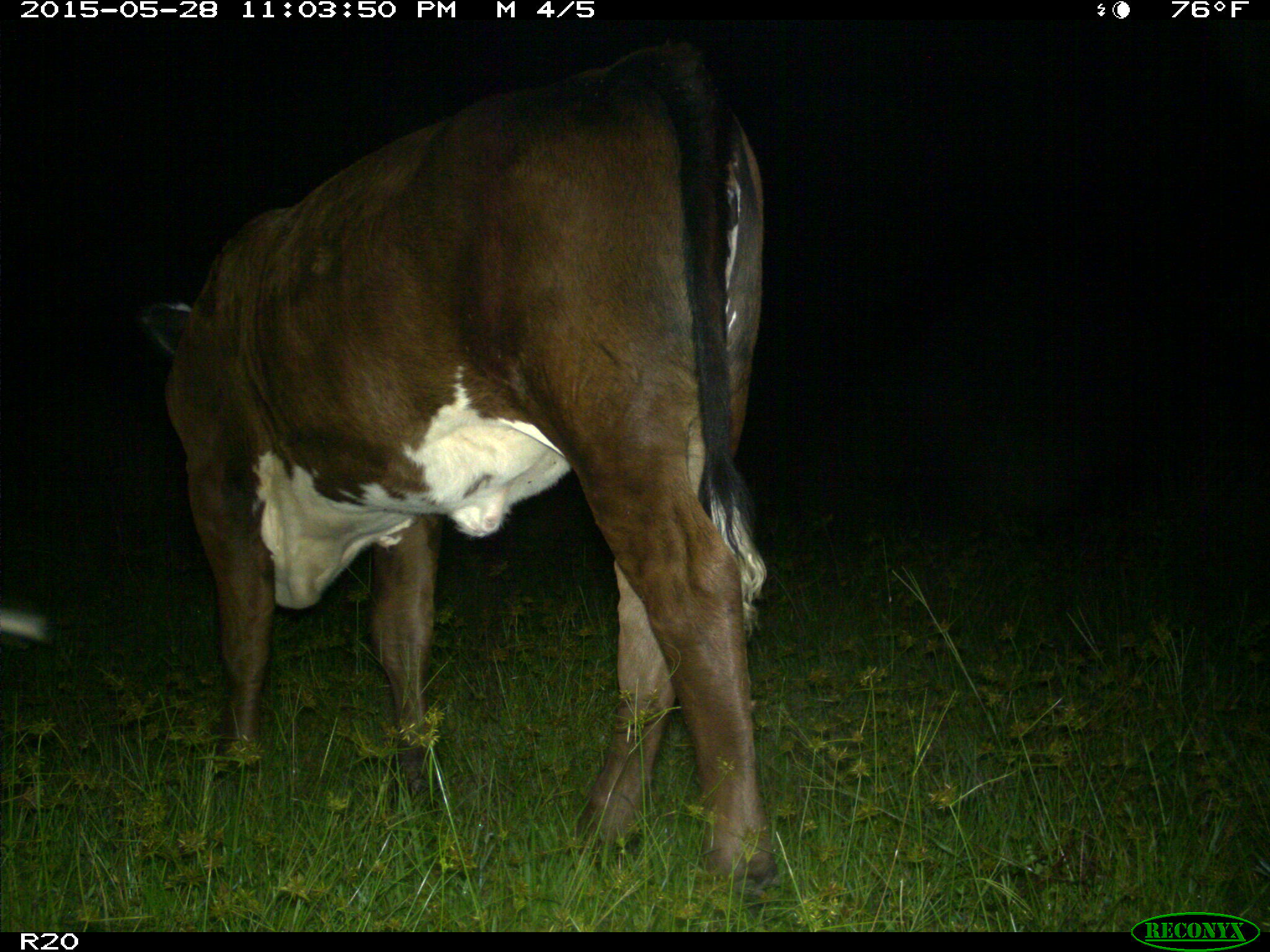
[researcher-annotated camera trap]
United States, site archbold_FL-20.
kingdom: Animalia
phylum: Chordata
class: Mammalia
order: Artiodactyla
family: Bovidae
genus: Bos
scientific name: Bos taurus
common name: domestic cow